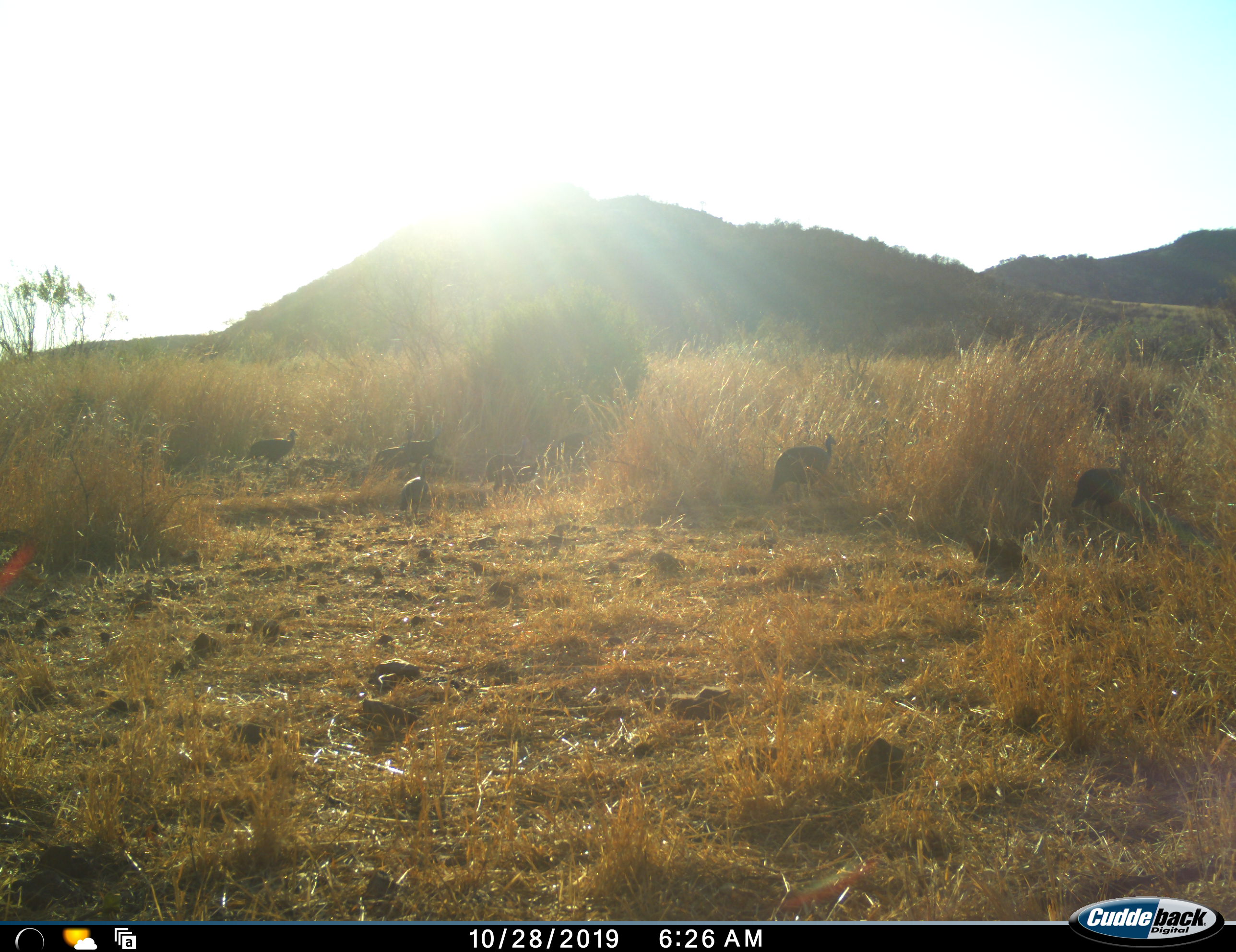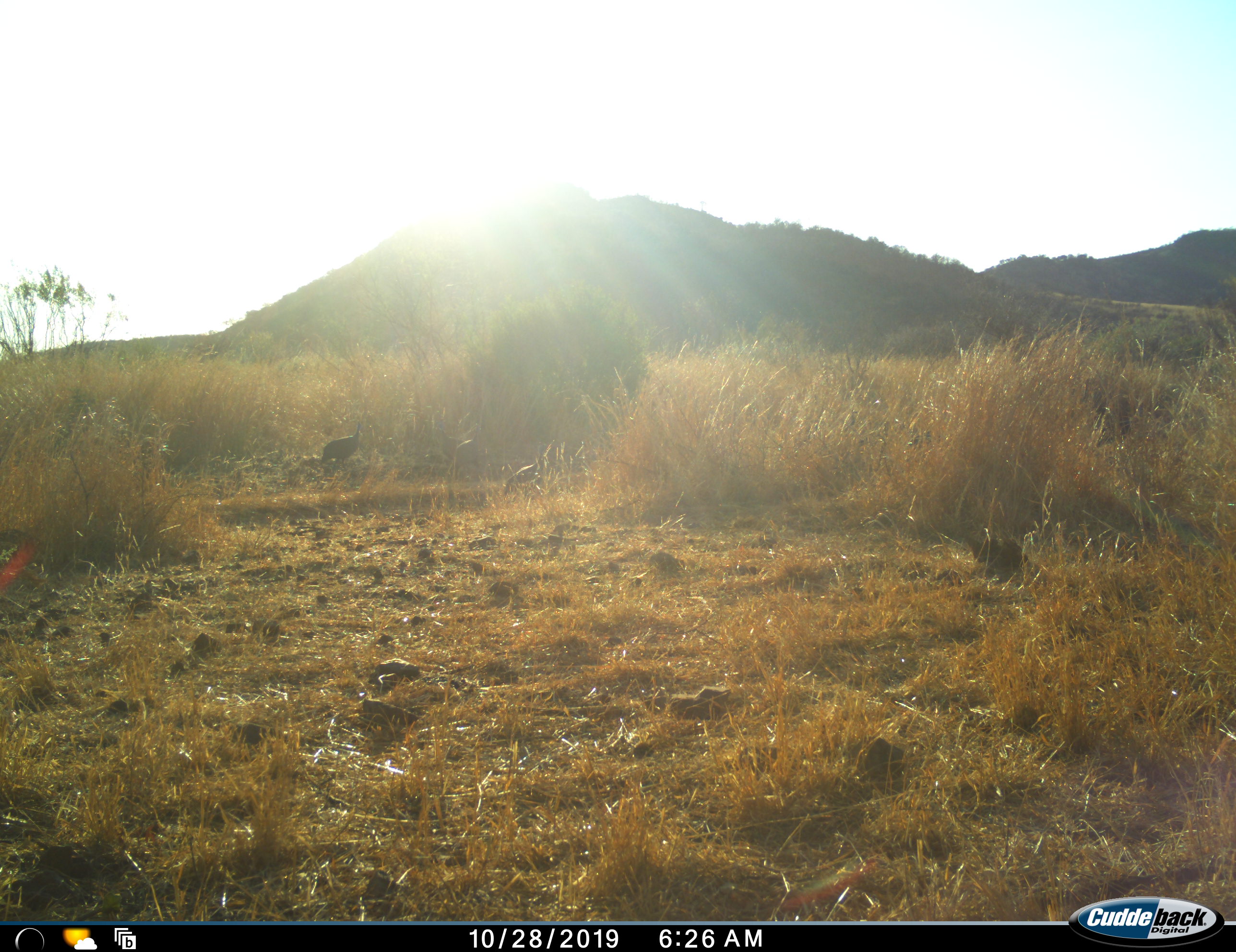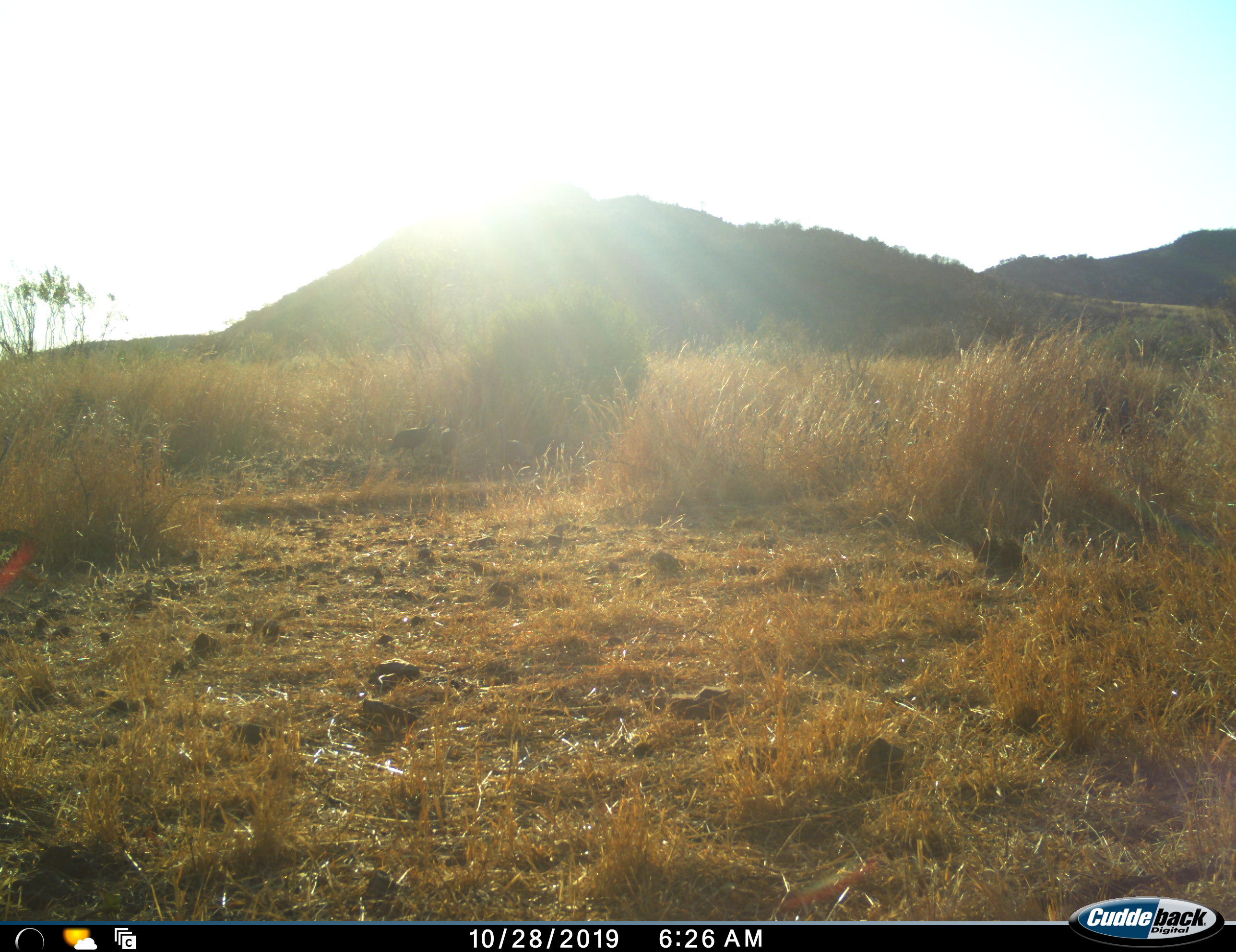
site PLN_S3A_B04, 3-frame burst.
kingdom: Animalia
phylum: Chordata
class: Aves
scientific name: Aves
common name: bird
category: birdother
Birdother (bird) (Aves), count 8. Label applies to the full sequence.